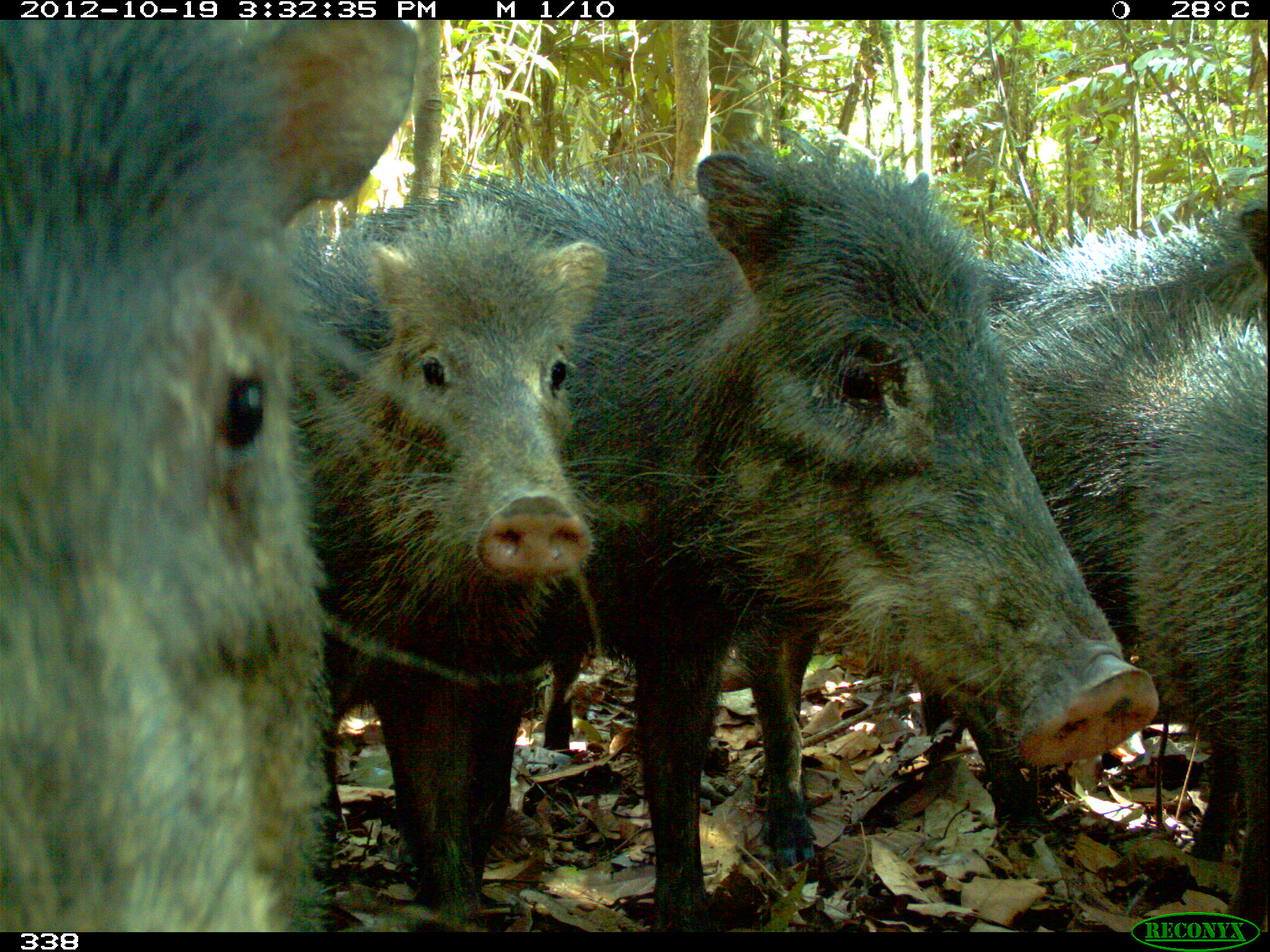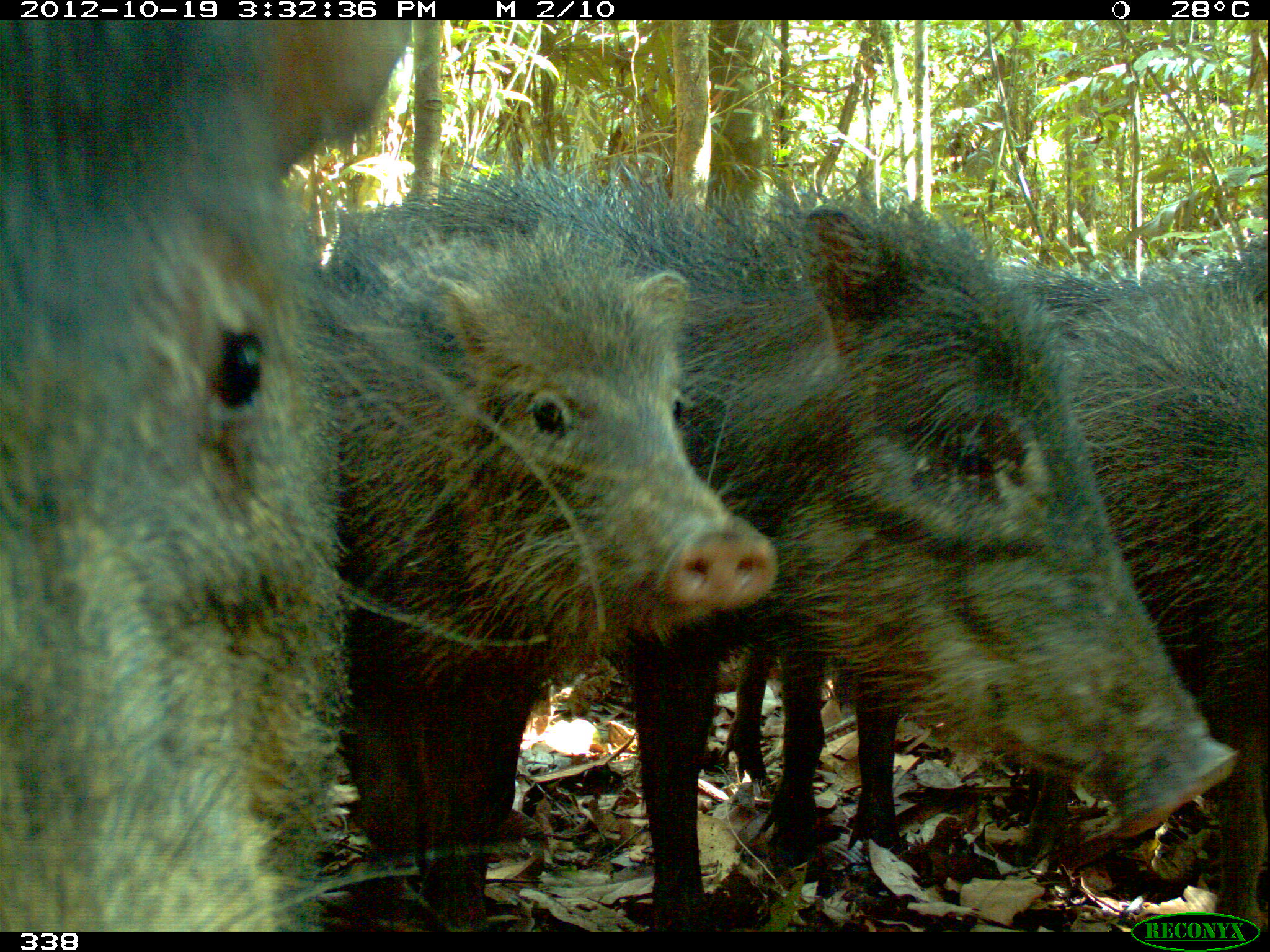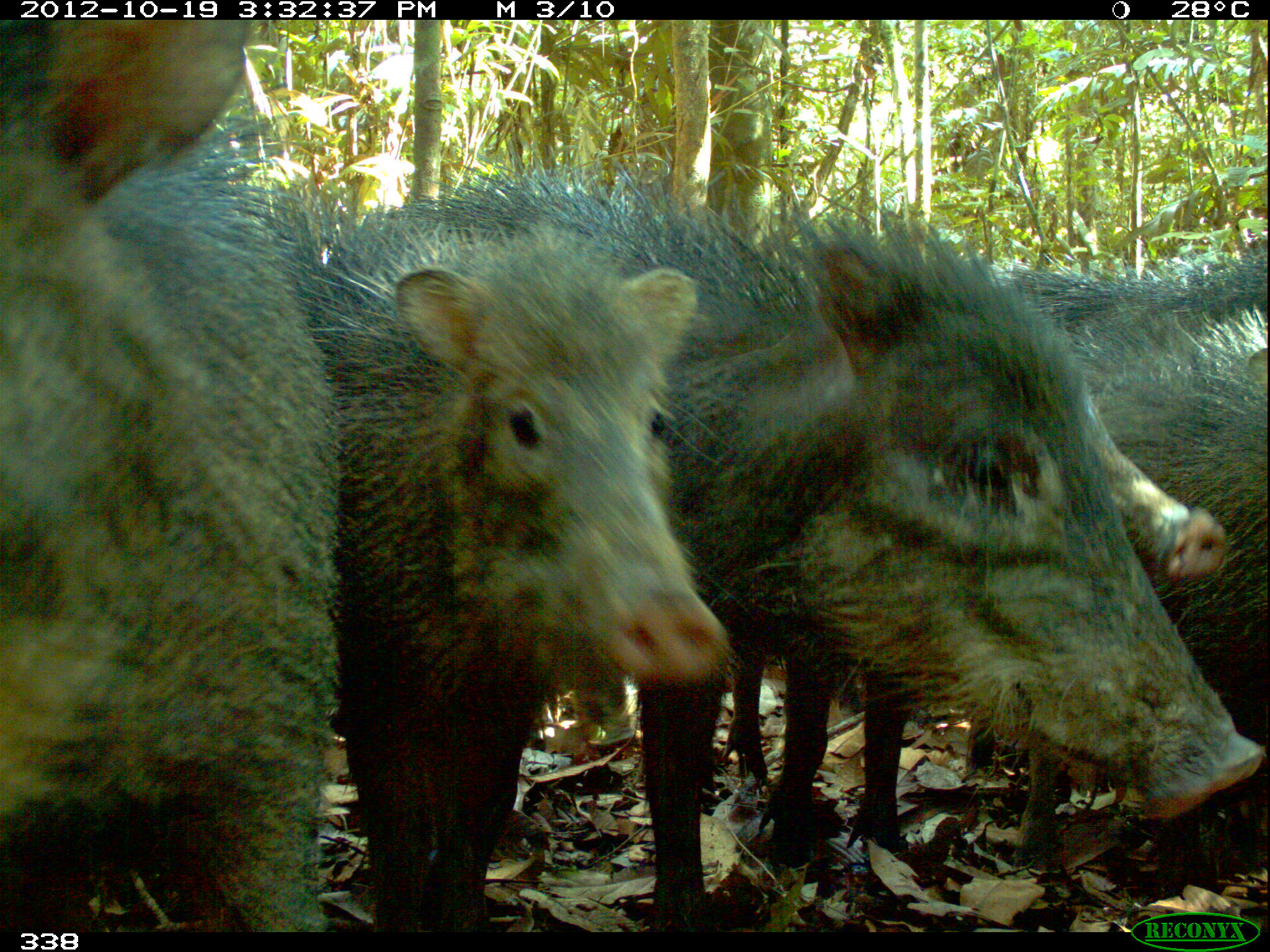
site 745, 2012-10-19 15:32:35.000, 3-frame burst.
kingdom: Animalia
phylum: Chordata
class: Mammalia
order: Artiodactyla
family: Tayassuidae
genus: Tayassu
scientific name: Tayassu pecari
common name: white-lipped peccary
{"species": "Tayassu pecari (white-lipped peccary)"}